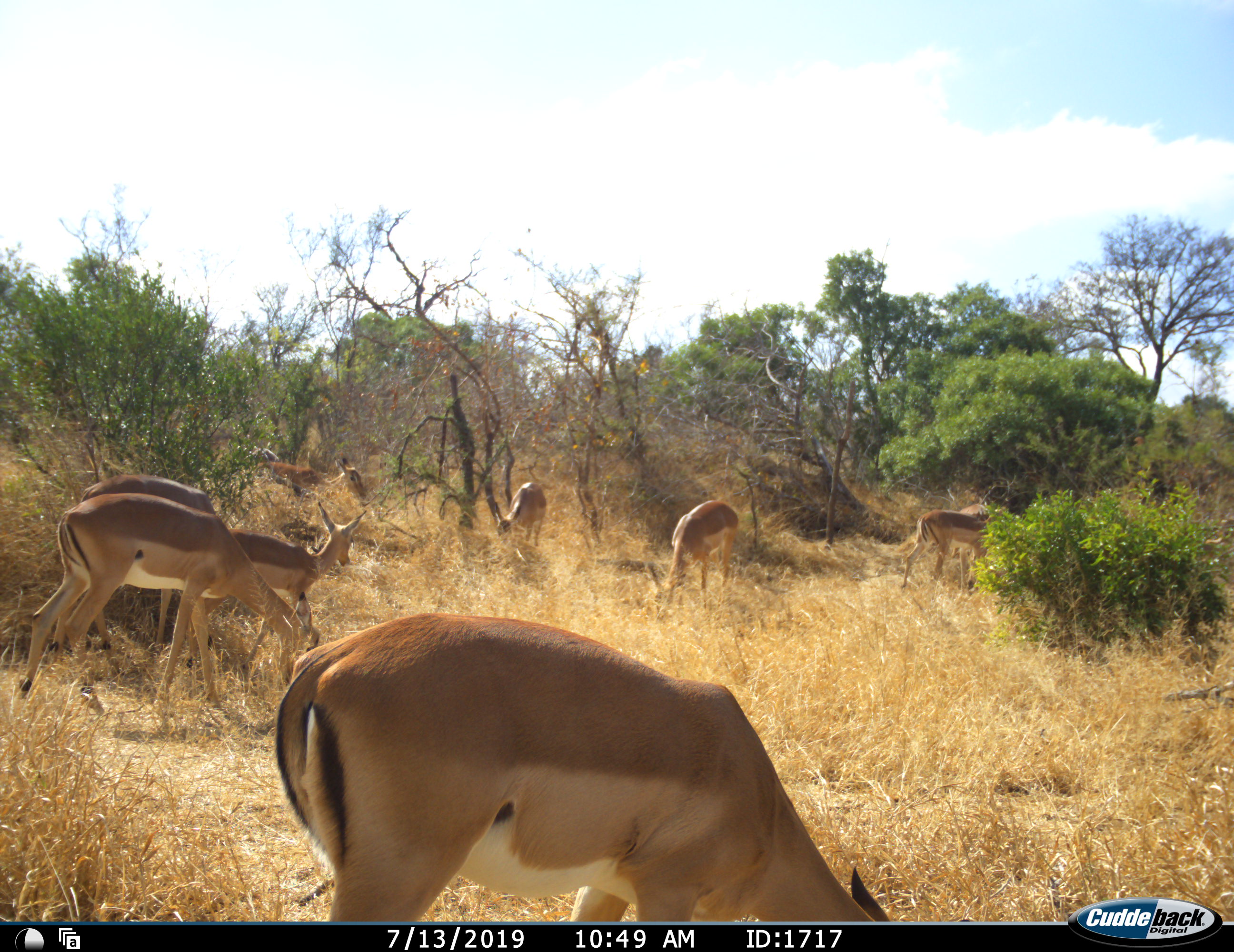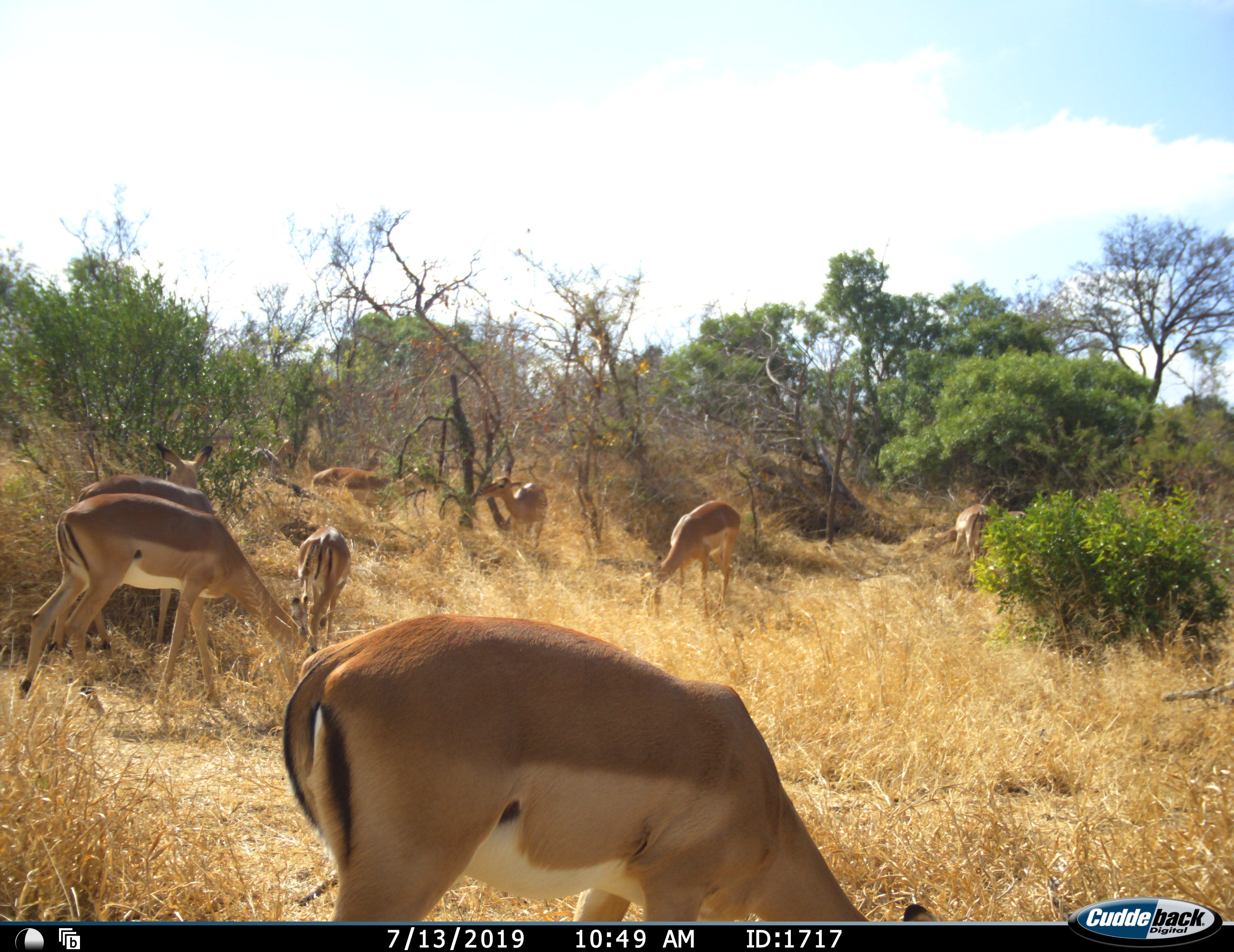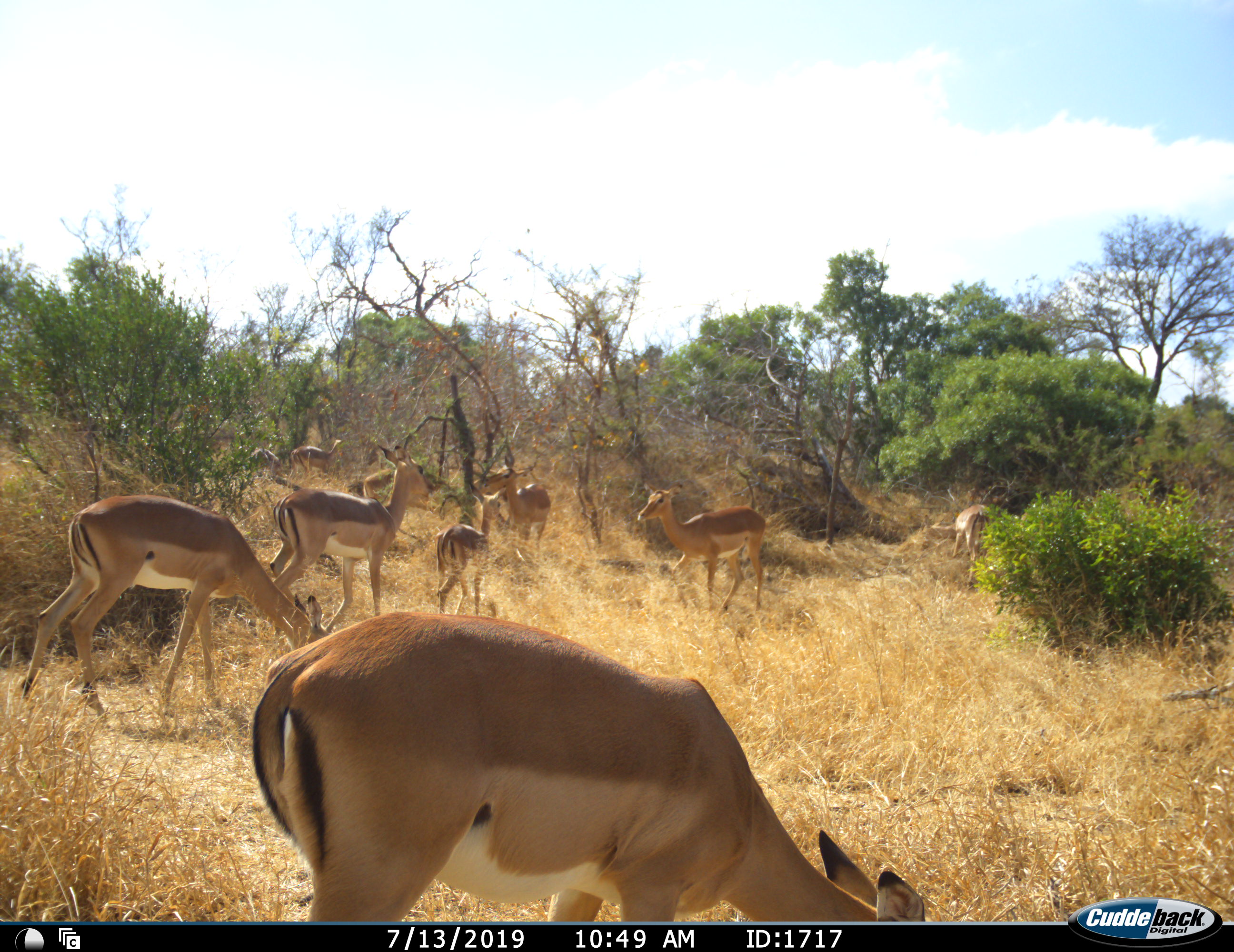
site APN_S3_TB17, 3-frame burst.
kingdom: Animalia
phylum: Chordata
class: Mammalia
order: Artiodactyla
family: Bovidae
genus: Aepyceros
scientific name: Aepyceros melampus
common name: impala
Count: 11-50.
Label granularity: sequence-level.